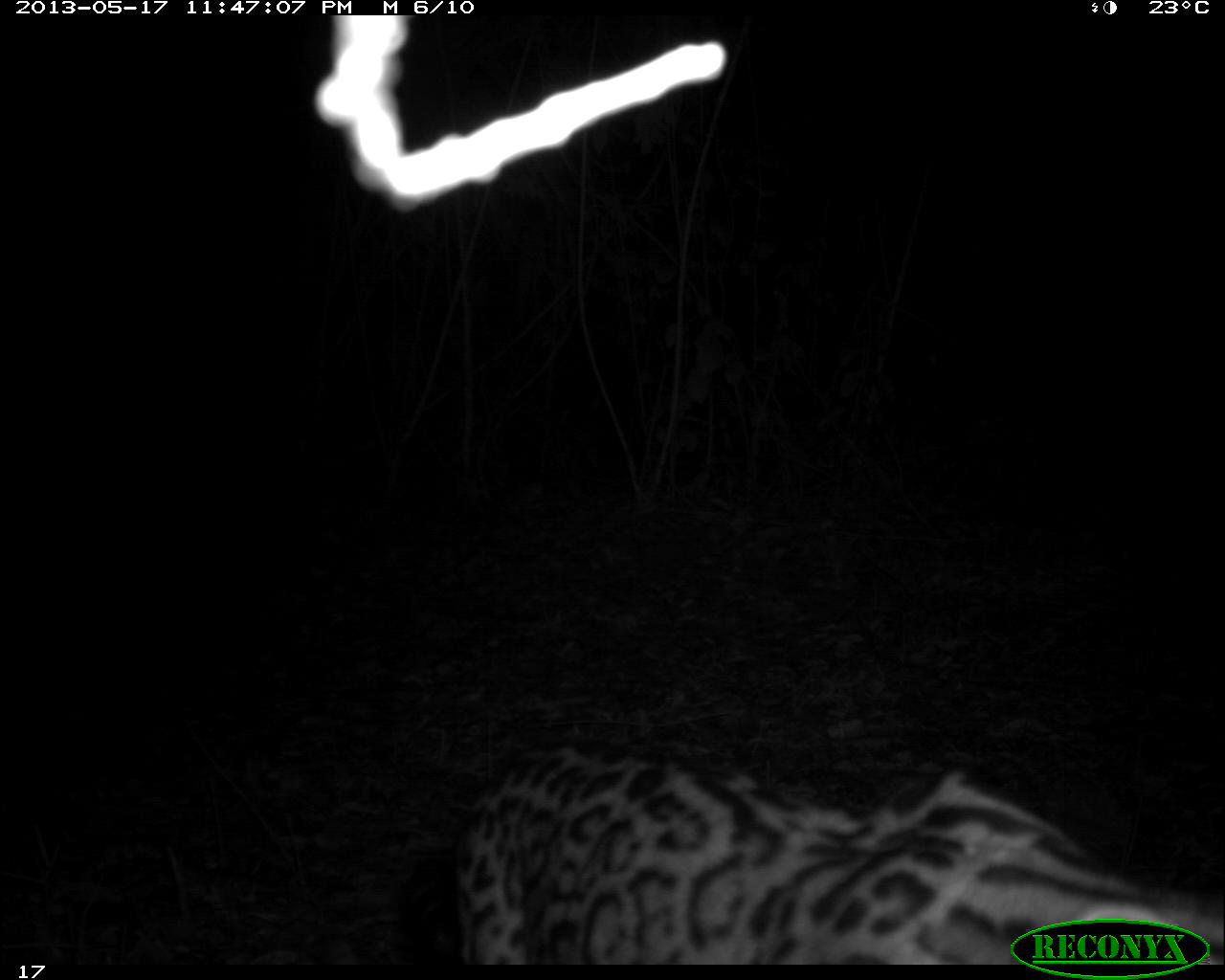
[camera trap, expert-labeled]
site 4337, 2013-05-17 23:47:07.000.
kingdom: Animalia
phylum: Chordata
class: Mammalia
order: Carnivora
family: Felidae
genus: Leopardus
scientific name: Leopardus pardalis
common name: ocelot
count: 1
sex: female